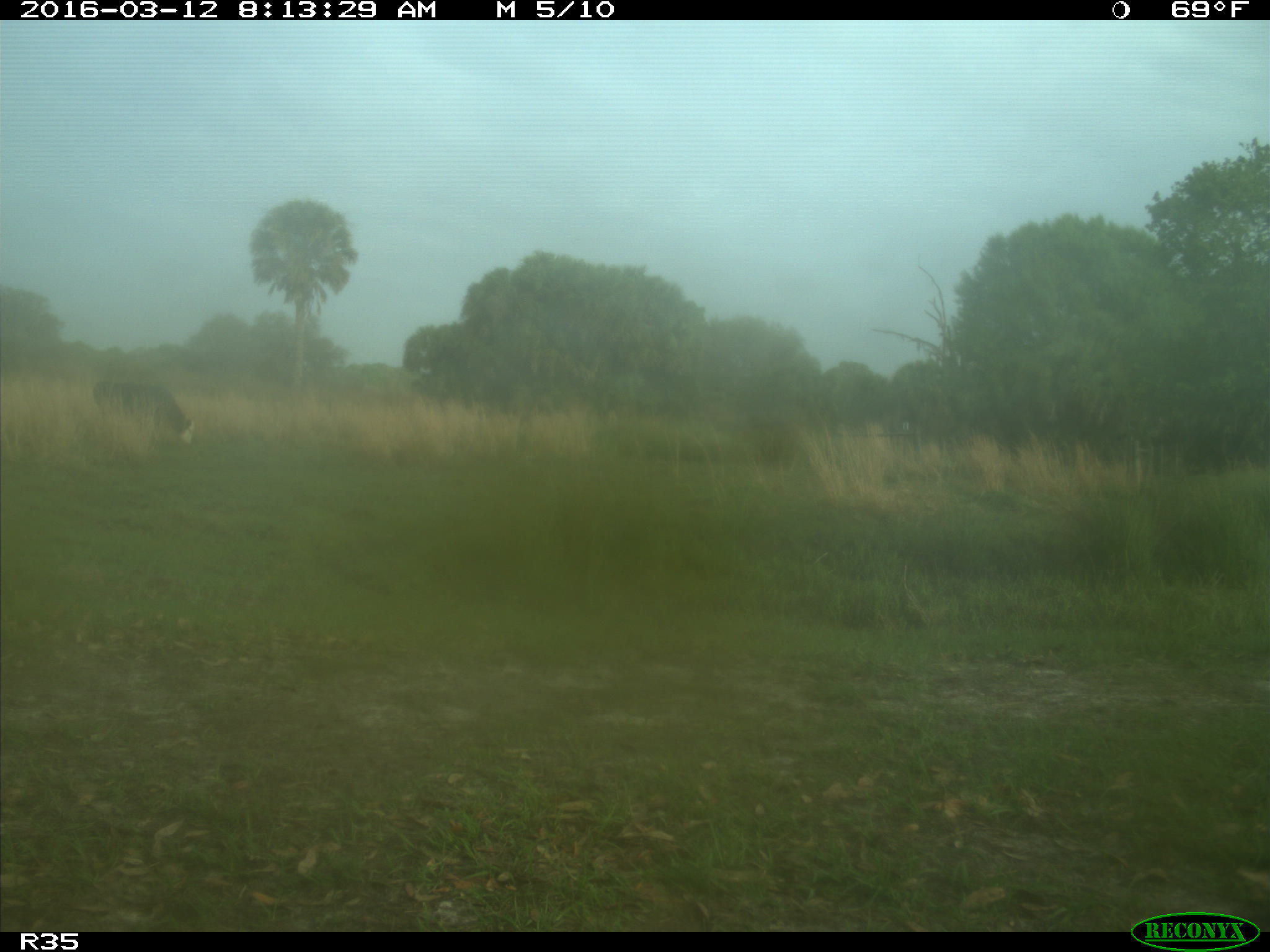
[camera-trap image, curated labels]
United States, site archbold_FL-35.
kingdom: Animalia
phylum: Chordata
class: Mammalia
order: Artiodactyla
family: Bovidae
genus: Bos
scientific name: Bos taurus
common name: domestic cow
Bos taurus (domestic cow).